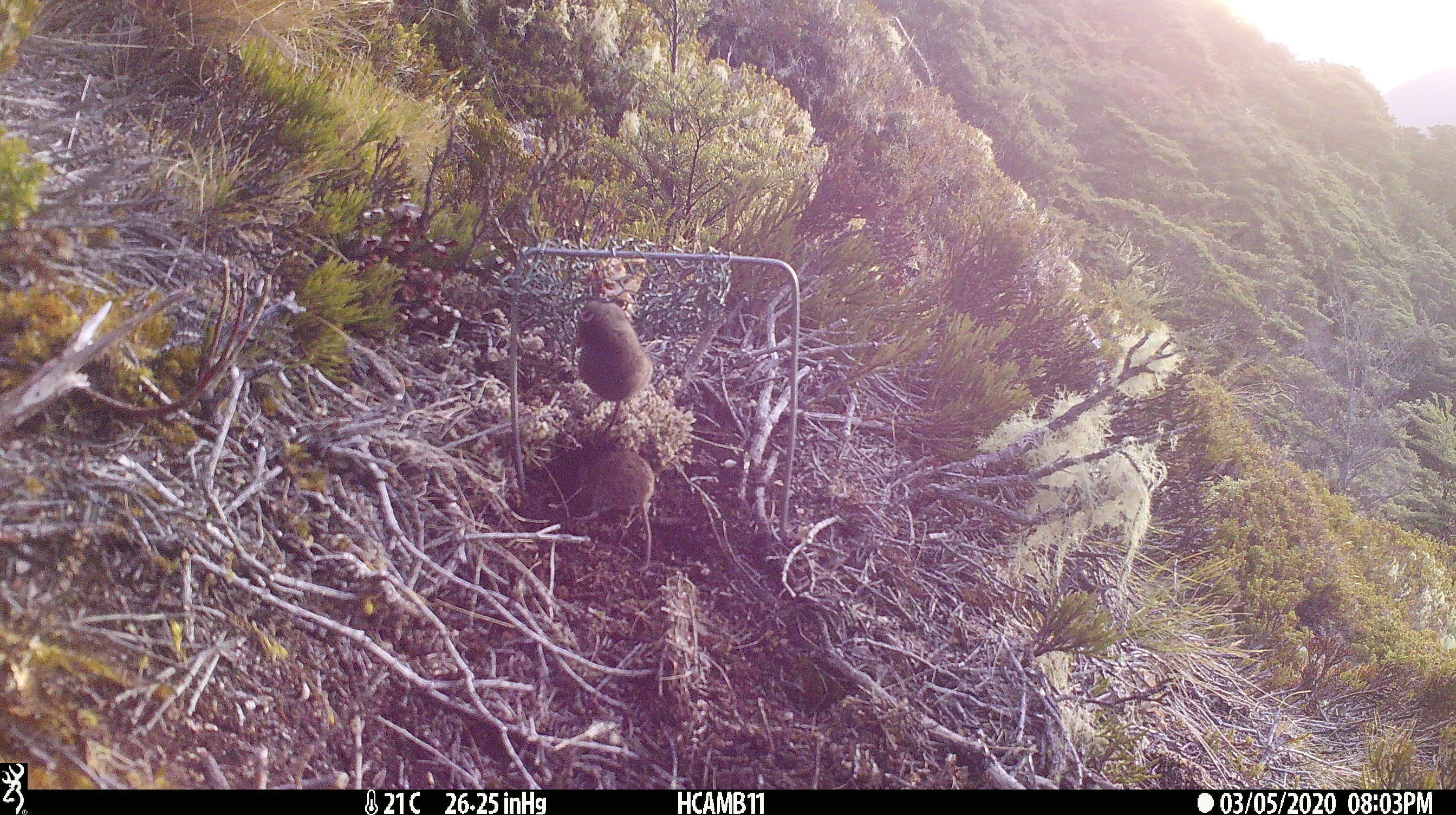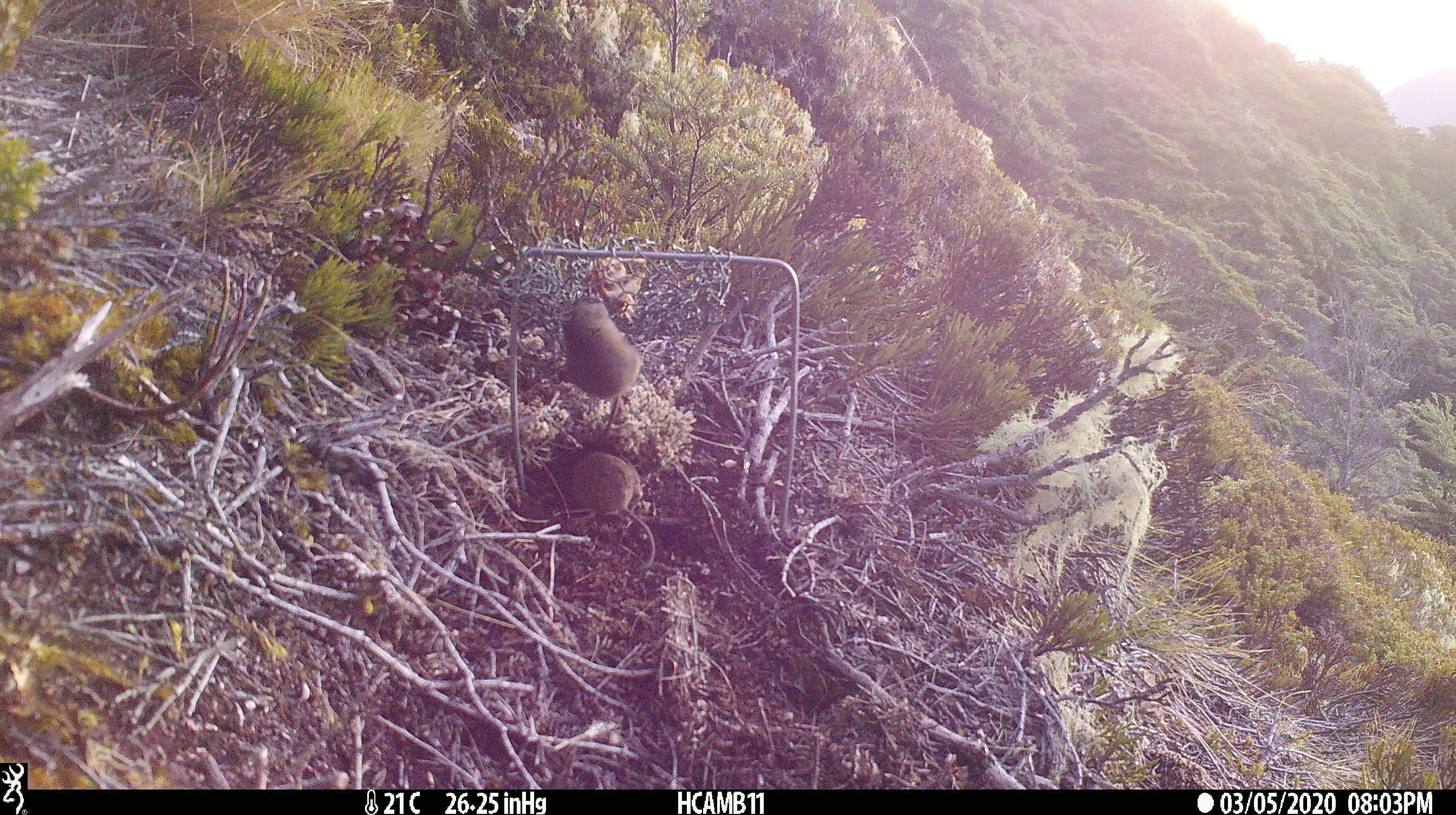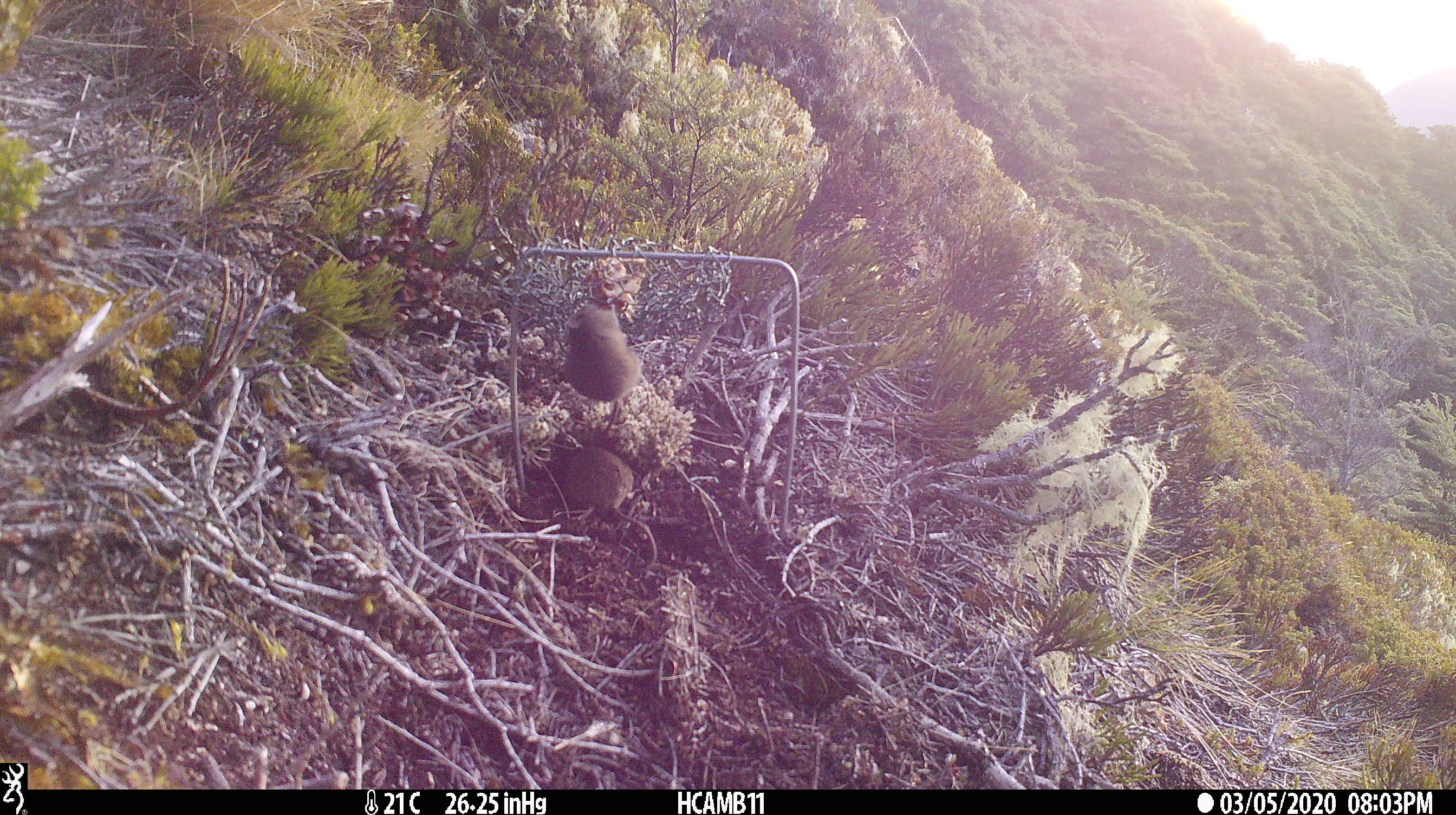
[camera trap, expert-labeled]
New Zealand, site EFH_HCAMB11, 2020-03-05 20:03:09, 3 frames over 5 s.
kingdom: Animalia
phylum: Chordata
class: Mammalia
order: Rodentia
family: Muridae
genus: Mus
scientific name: Mus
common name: mouse